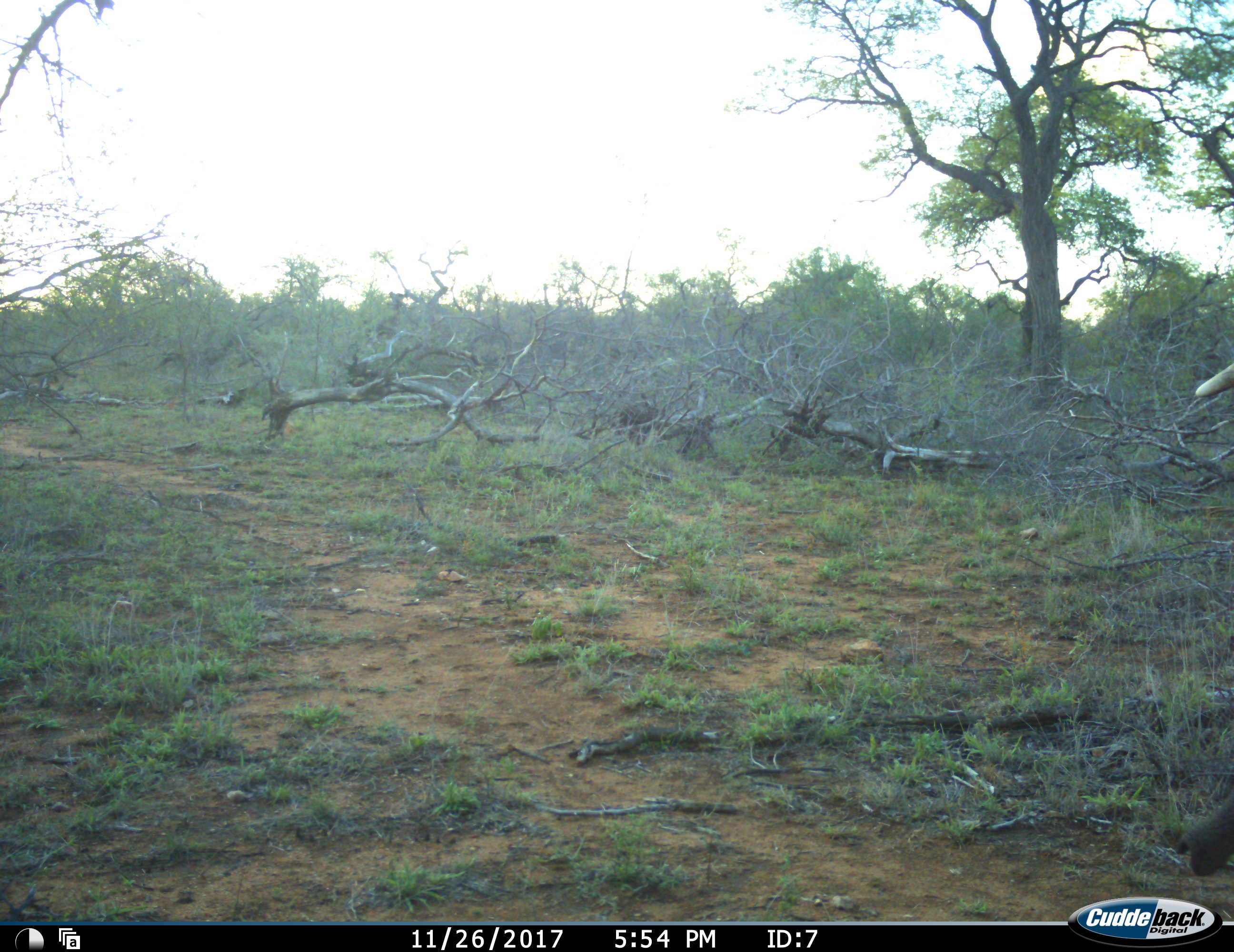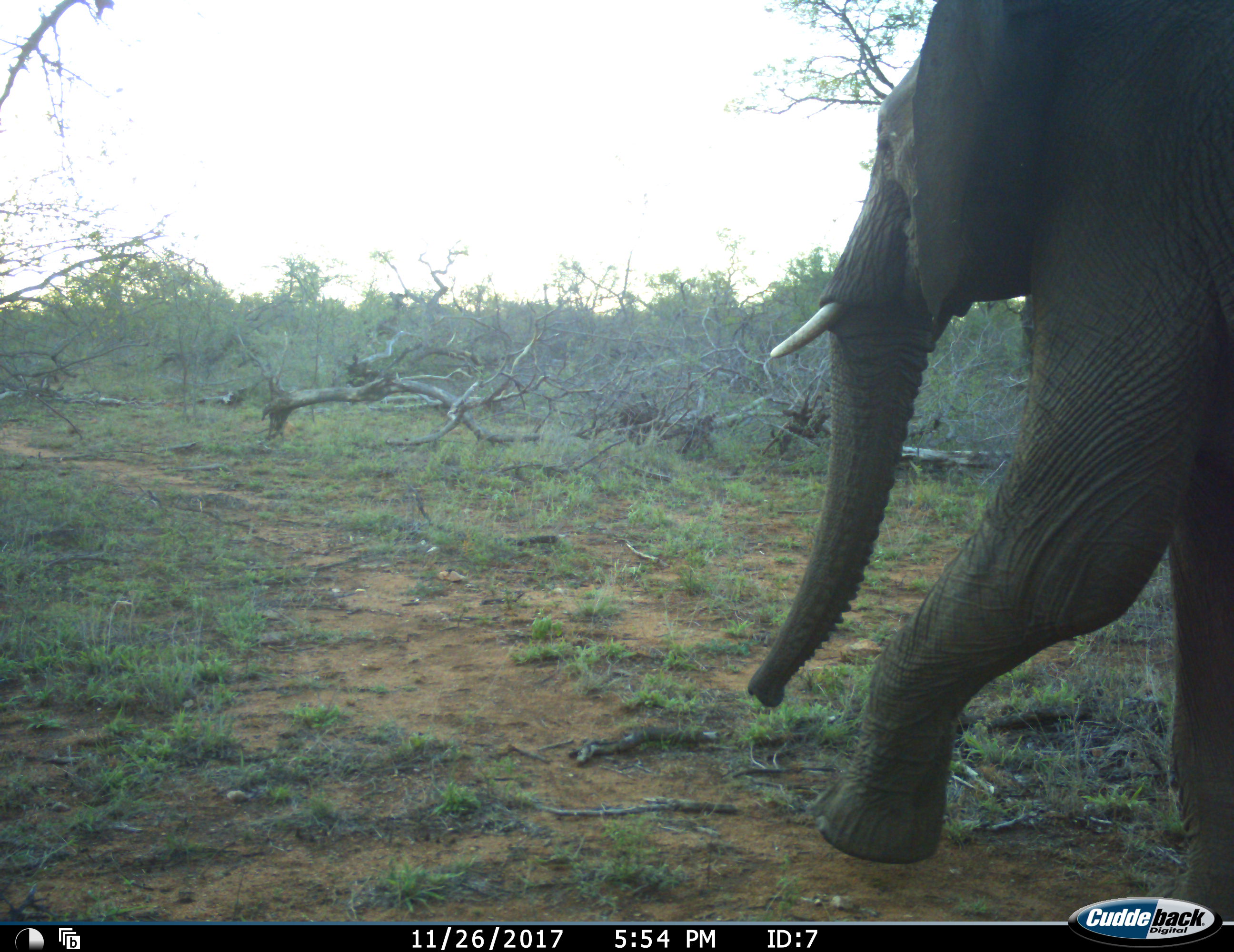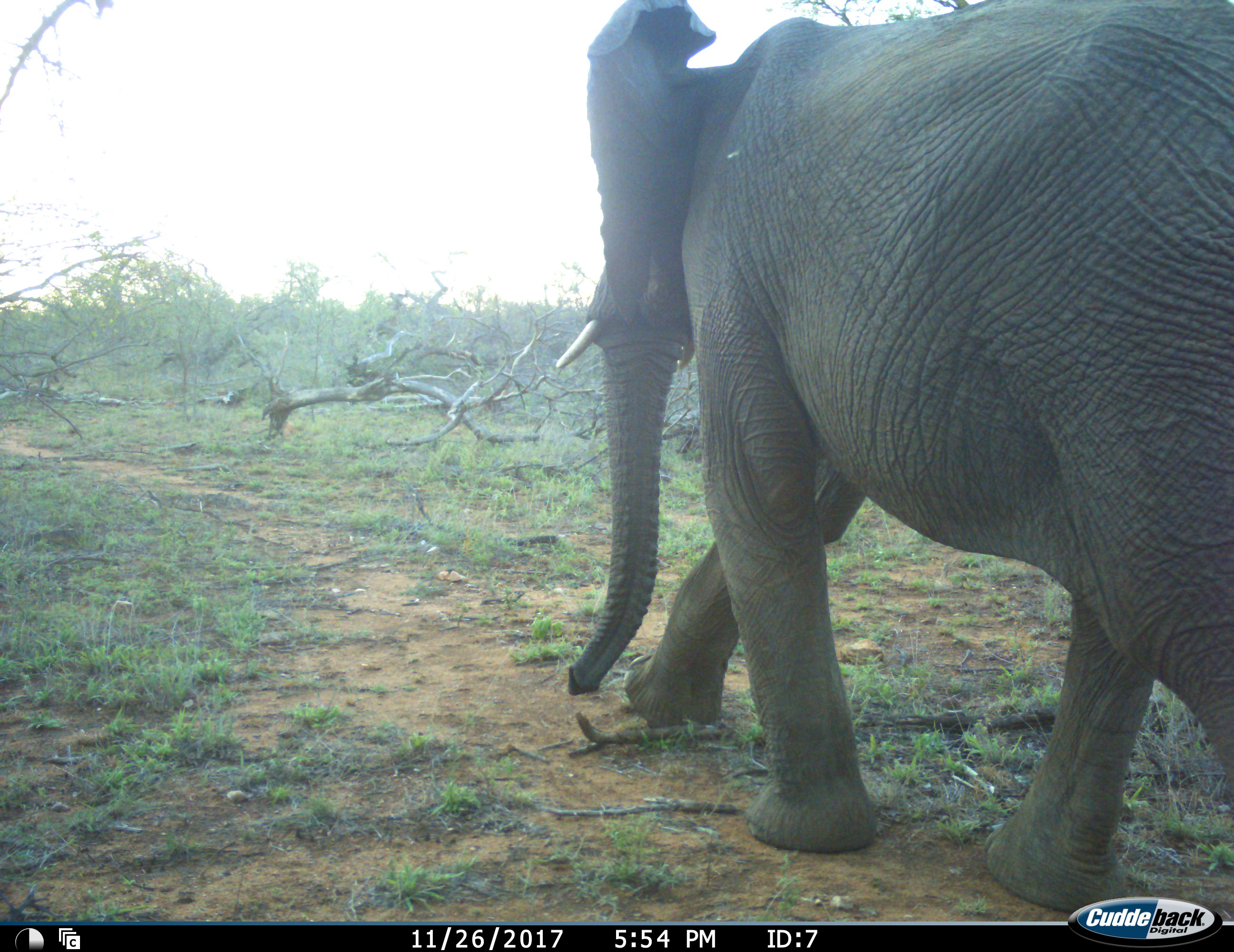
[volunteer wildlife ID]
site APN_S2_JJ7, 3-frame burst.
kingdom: Animalia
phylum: Chordata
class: Mammalia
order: Proboscidea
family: Elephantidae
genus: Loxodonta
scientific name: Loxodonta africana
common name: african bush elephant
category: elephant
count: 1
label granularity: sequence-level